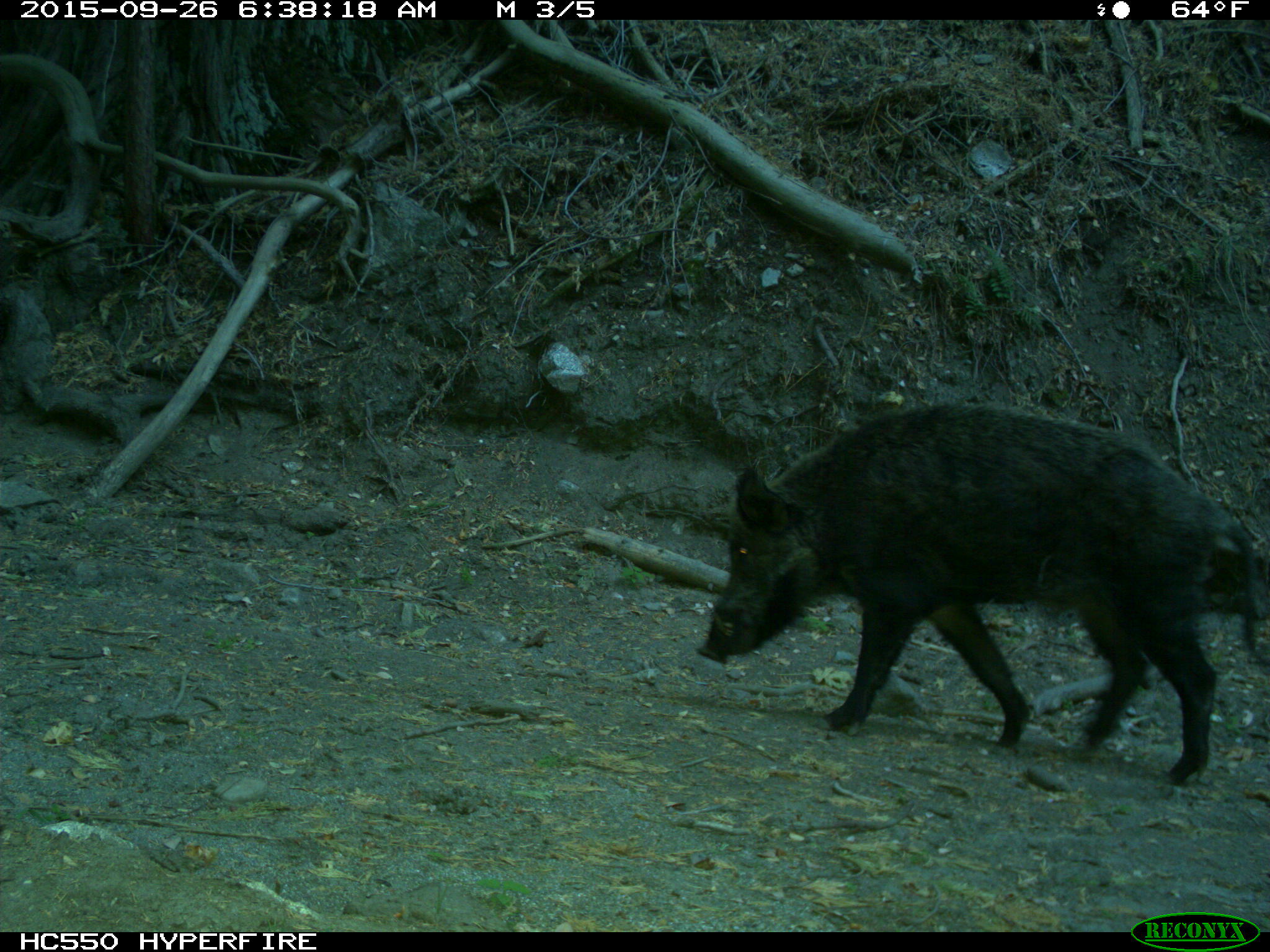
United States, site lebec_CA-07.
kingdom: Animalia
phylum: Chordata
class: Mammalia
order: Artiodactyla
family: Suidae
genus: Sus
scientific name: Sus scrofa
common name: wild boar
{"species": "Sus scrofa (wild boar)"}